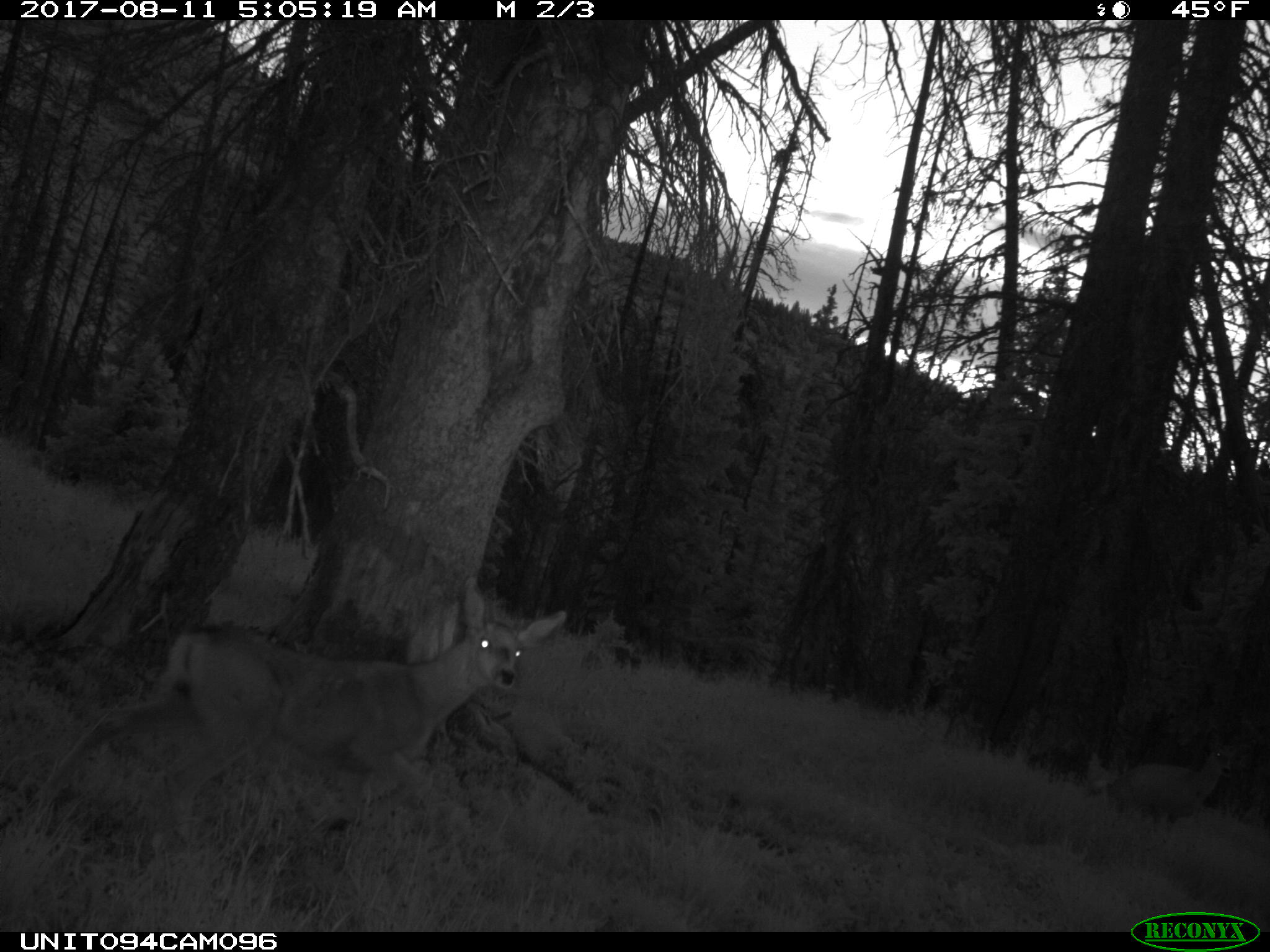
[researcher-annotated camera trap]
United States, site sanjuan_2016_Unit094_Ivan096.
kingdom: Animalia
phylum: Chordata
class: Mammalia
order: Artiodactyla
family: Cervidae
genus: Odocoileus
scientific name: Odocoileus hemionus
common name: mule deer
Odocoileus hemionus (mule deer).